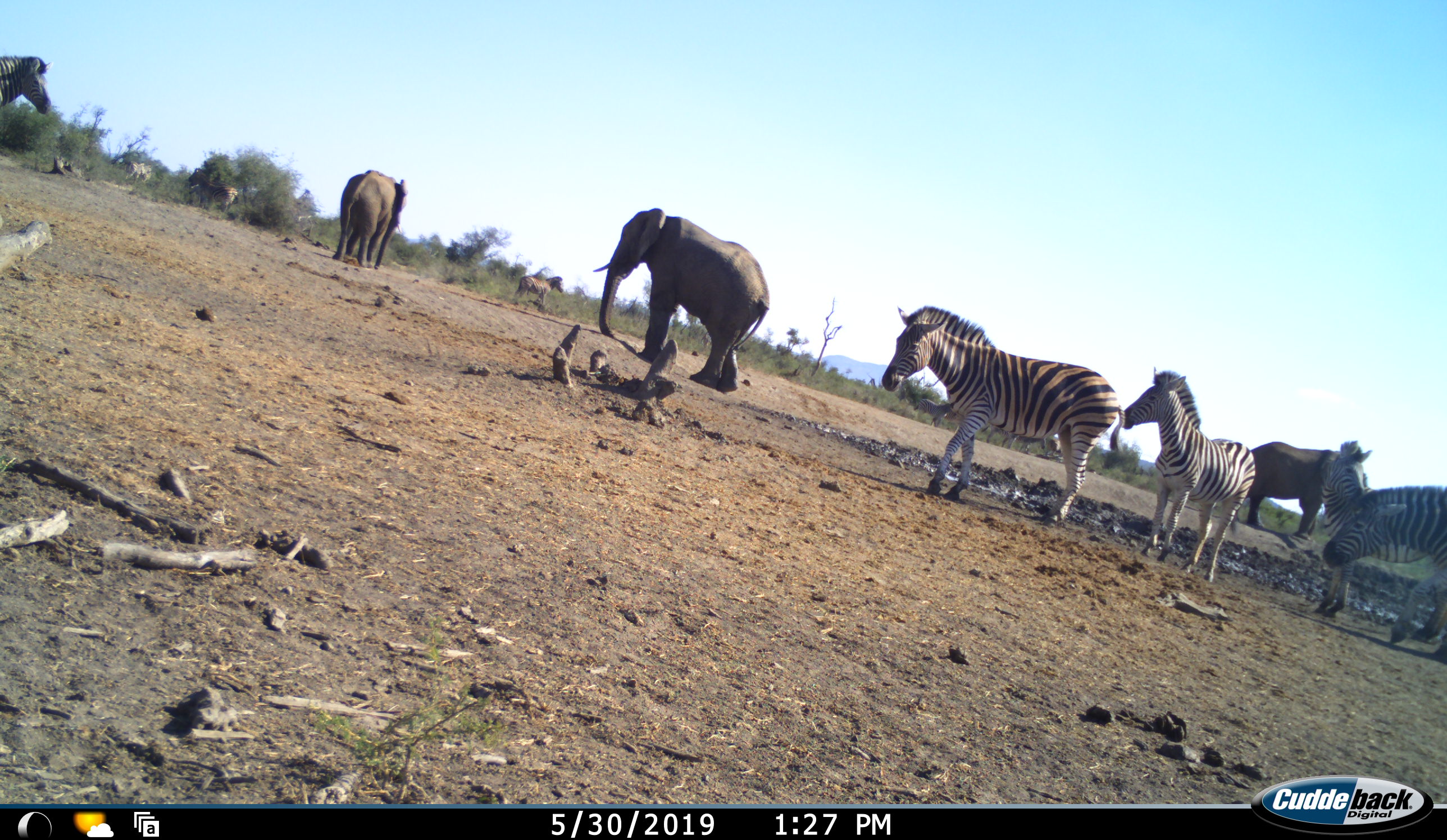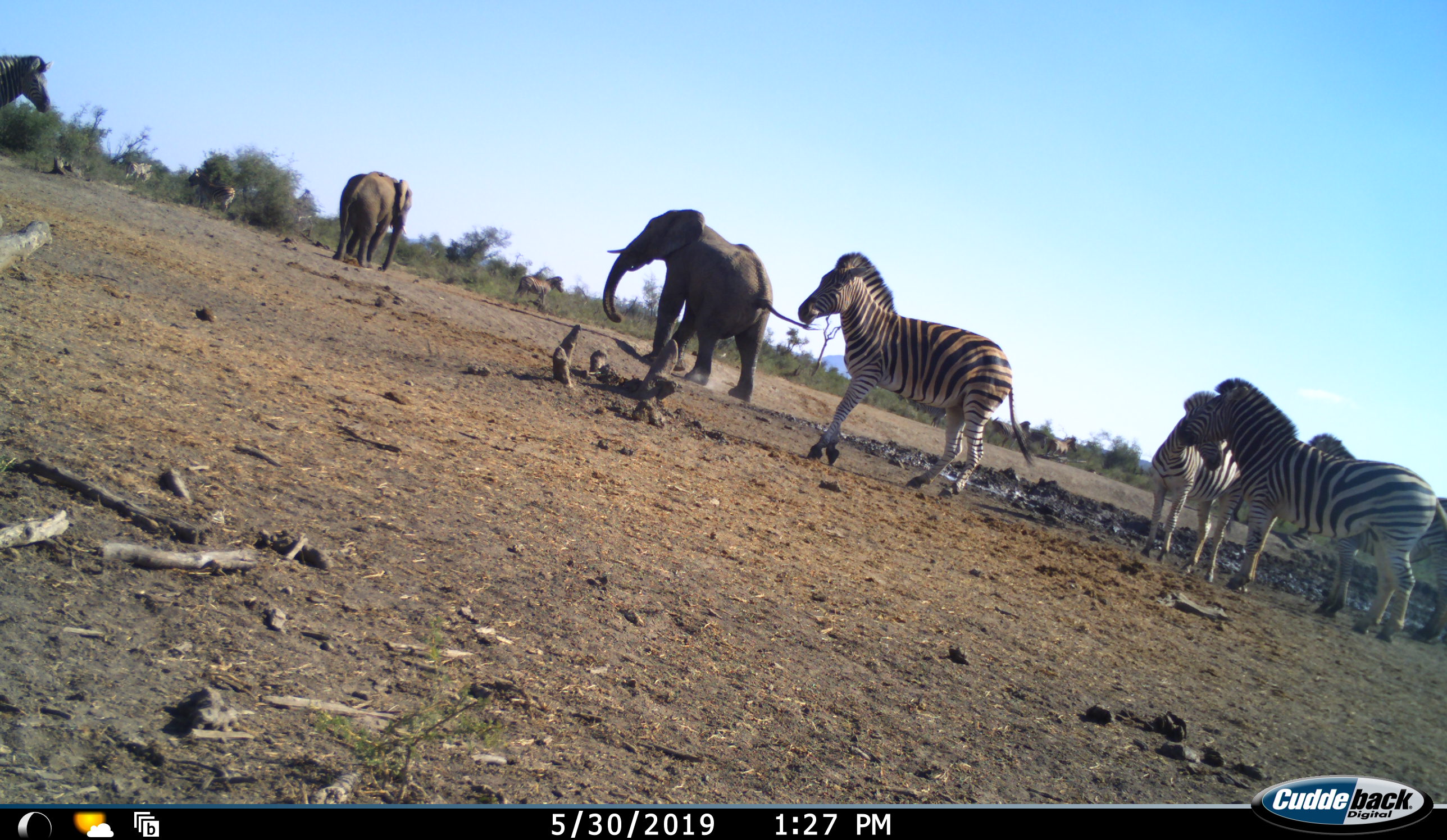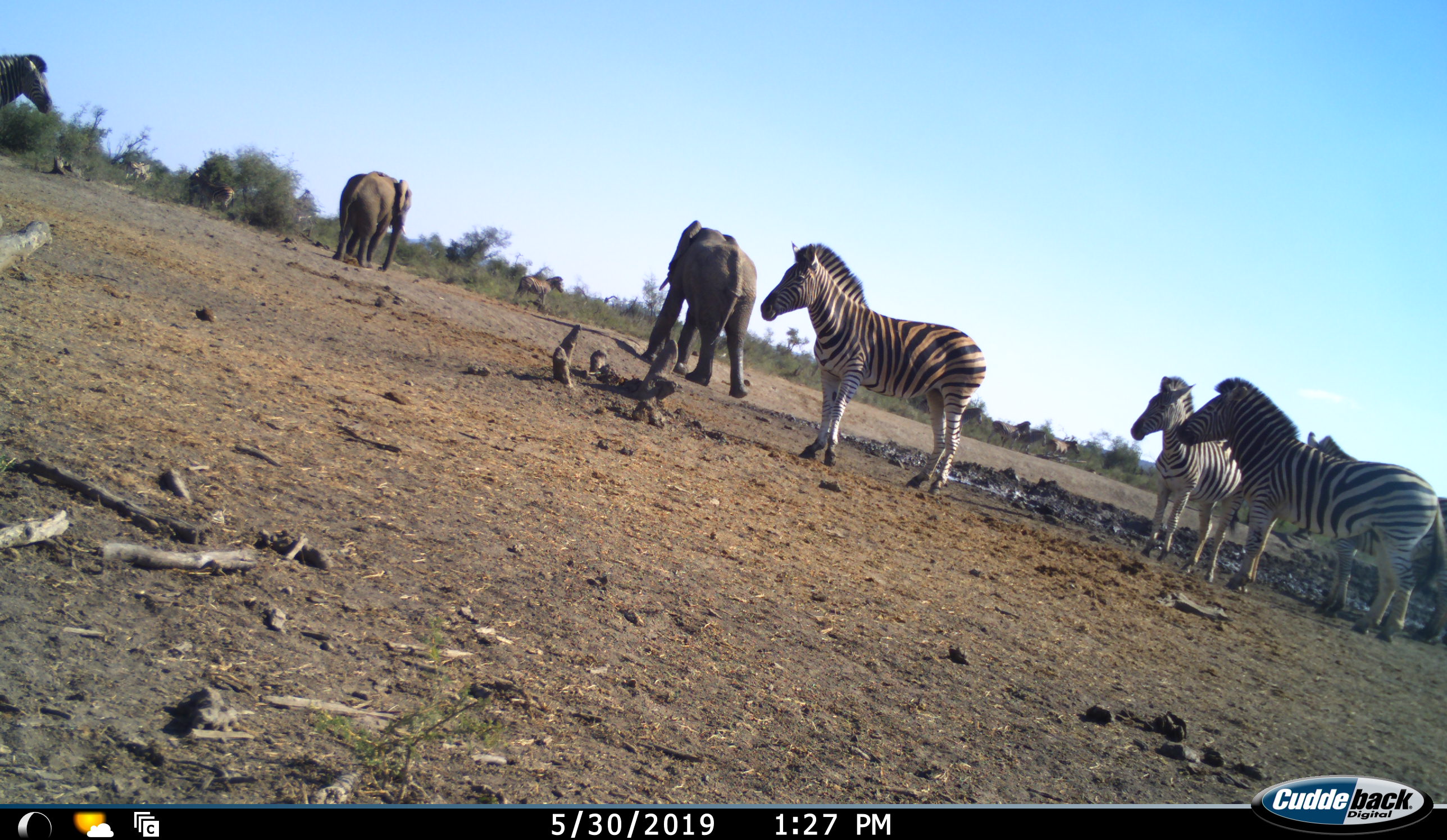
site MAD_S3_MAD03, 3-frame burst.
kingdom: Animalia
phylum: Chordata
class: Mammalia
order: Proboscidea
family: Elephantidae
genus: Loxodonta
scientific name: Loxodonta africana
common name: african bush elephant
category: elephant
Elephant (african bush elephant) (Loxodonta africana), count 3. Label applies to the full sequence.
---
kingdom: Animalia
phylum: Chordata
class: Mammalia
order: Perissodactyla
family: Equidae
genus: Equus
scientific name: Equus quagga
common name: plains zebra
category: zebraplains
Zebraplains (plains zebra) (Equus quagga), count 9. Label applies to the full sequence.